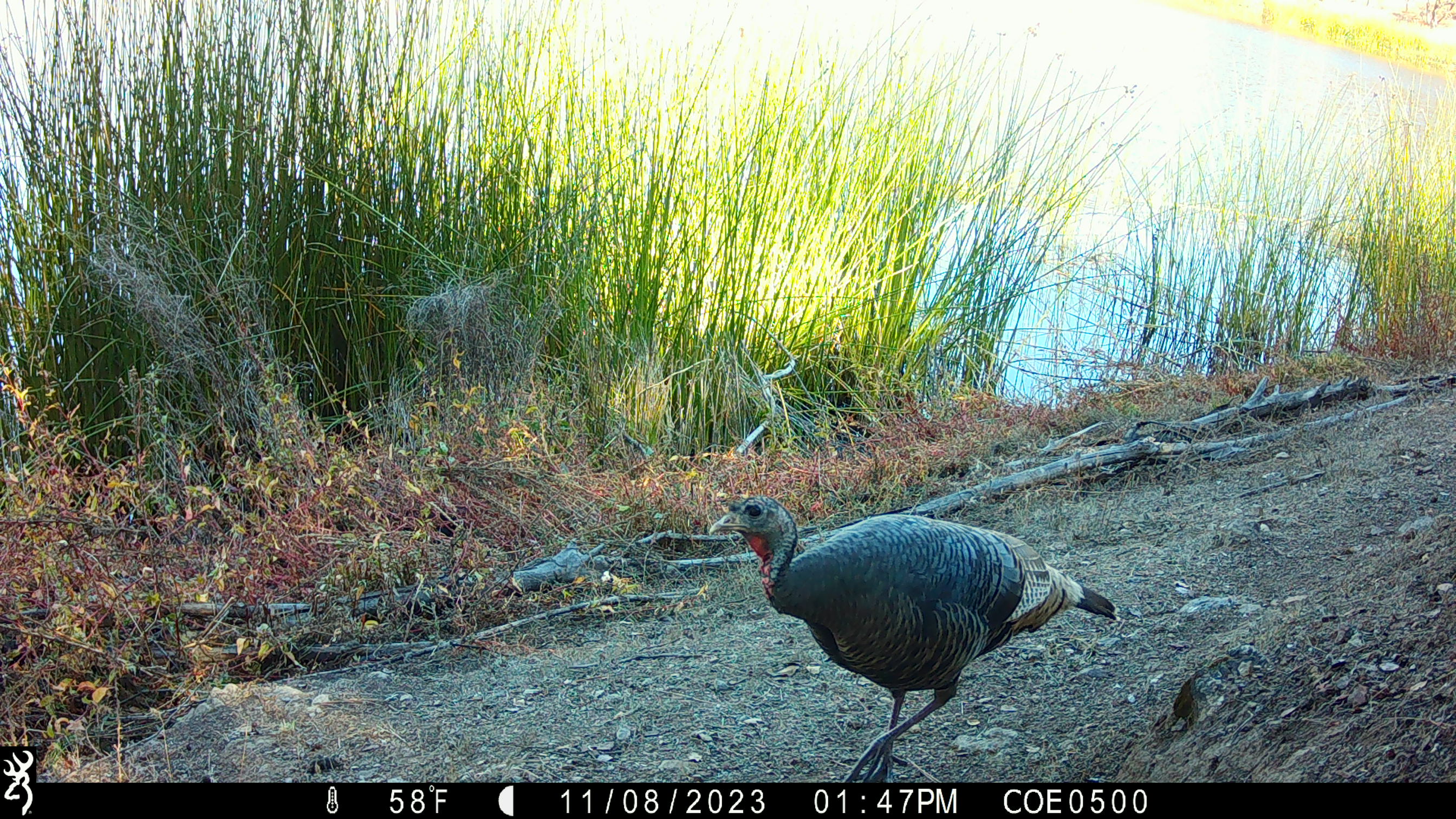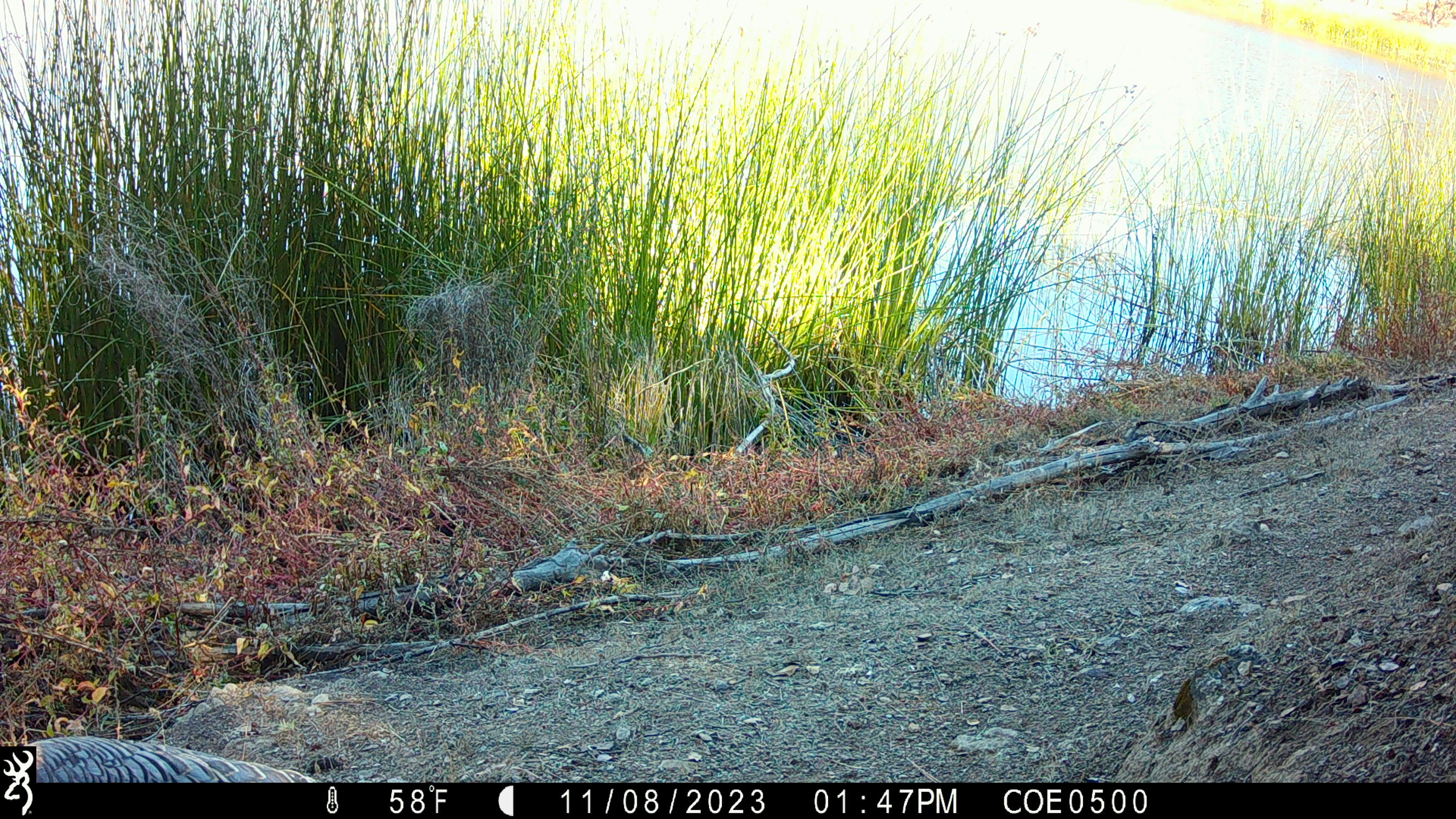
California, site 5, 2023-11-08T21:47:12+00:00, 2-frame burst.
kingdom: Animalia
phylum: Chordata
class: Aves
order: Galliformes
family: Phasianidae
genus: Meleagris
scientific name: Meleagris gallopavo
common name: turkey